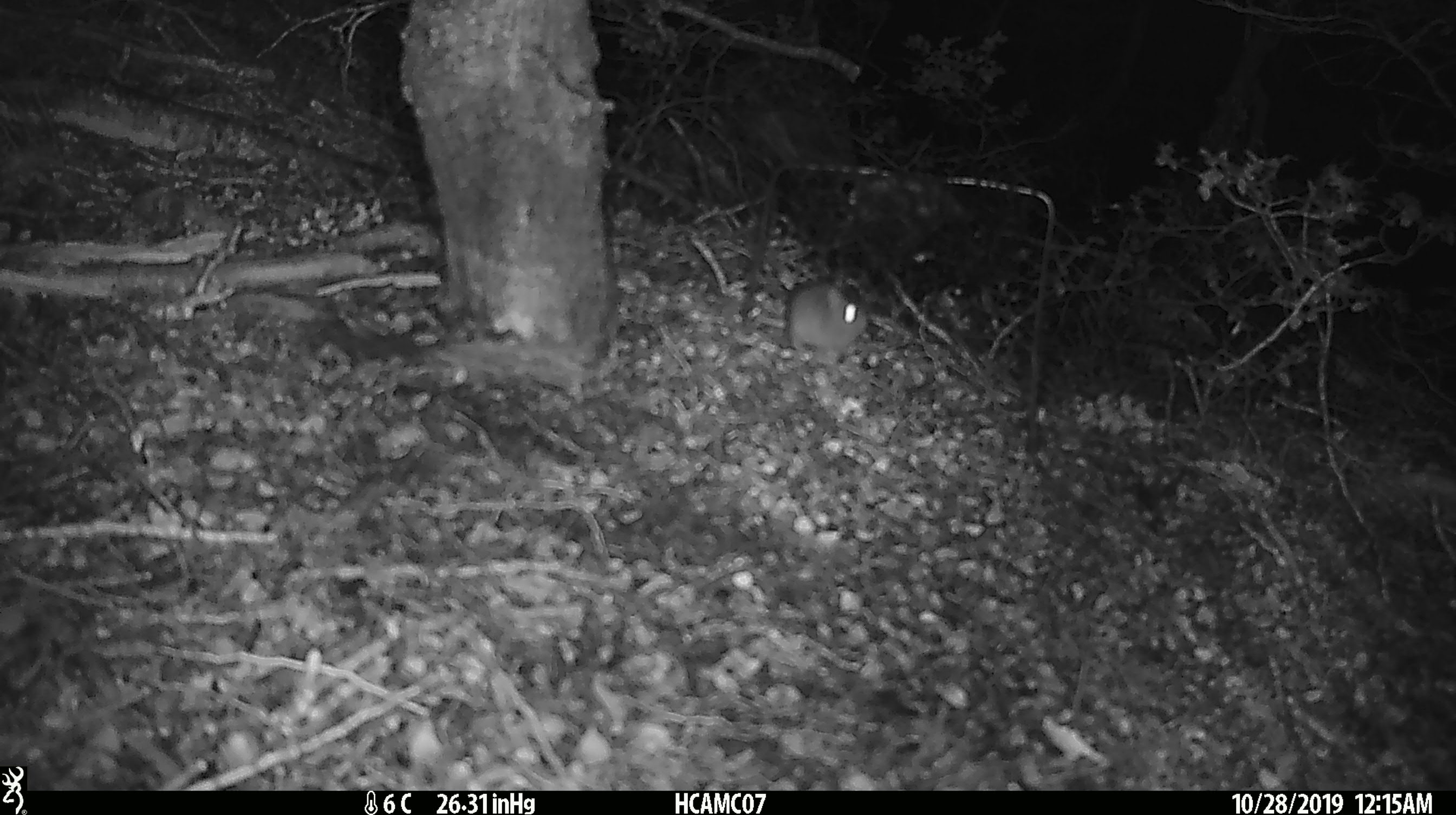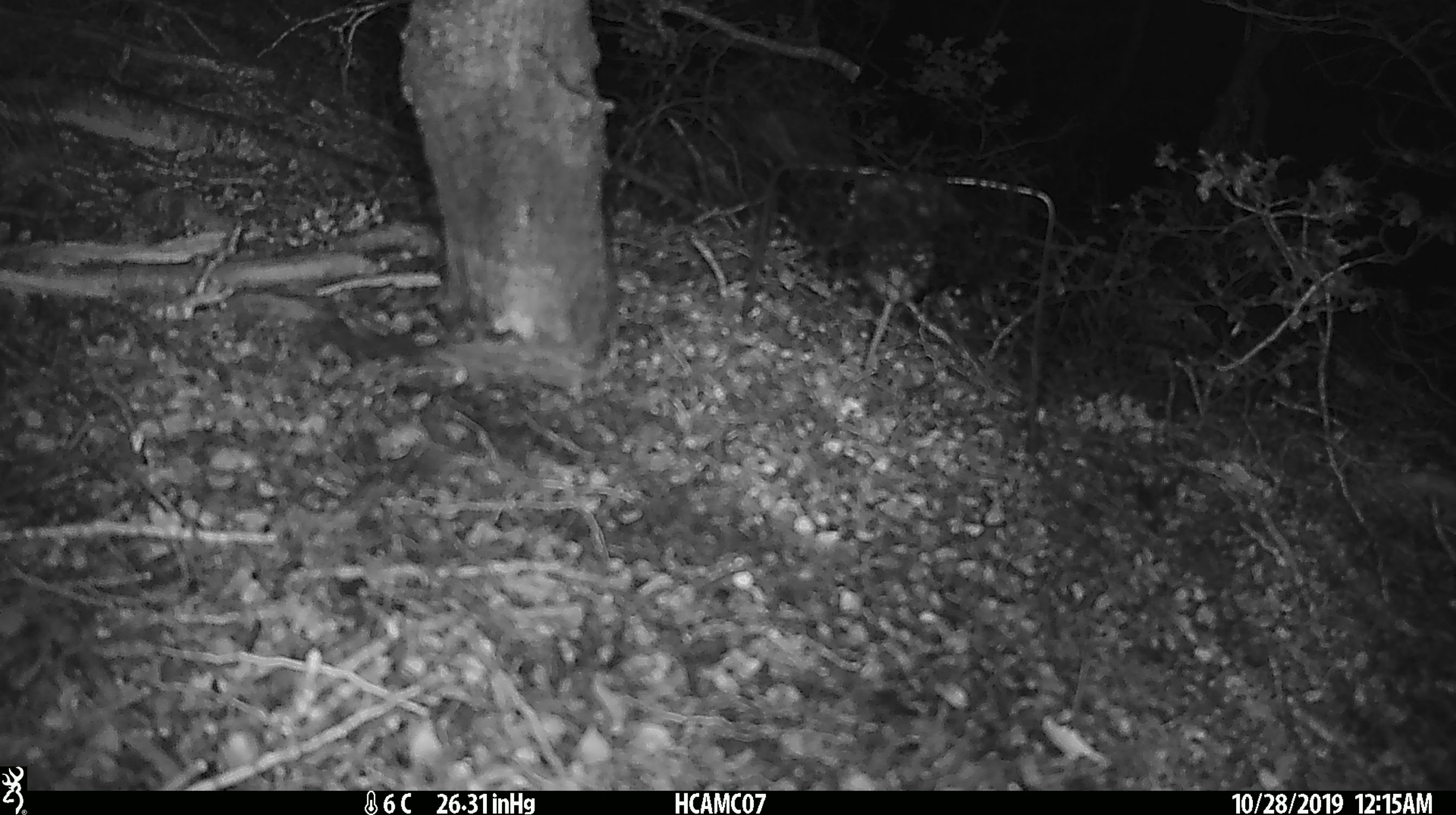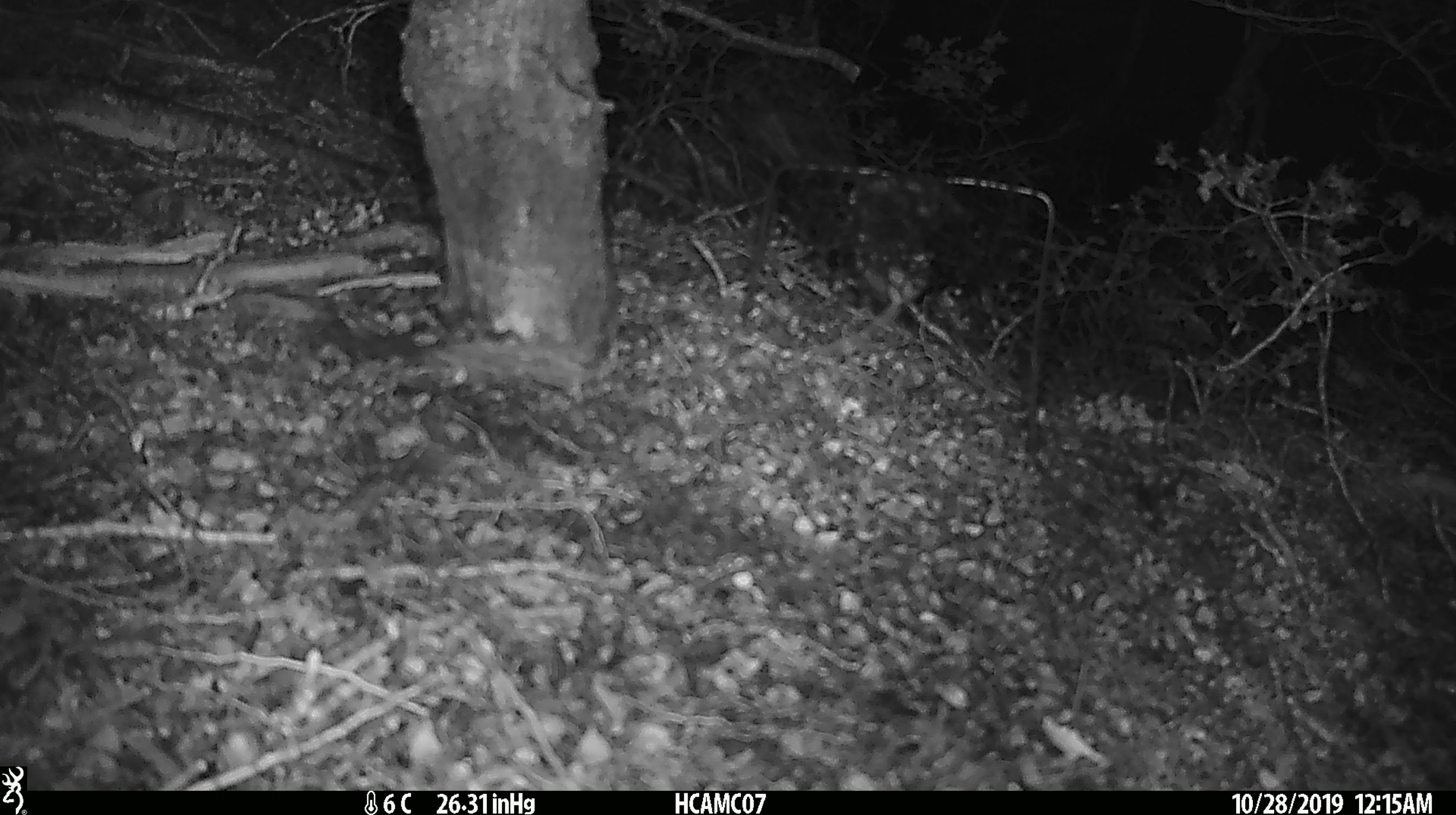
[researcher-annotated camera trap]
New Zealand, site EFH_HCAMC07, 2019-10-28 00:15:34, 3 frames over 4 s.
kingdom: Animalia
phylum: Chordata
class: Mammalia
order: Rodentia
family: Muridae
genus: Mus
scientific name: Mus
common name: mouse